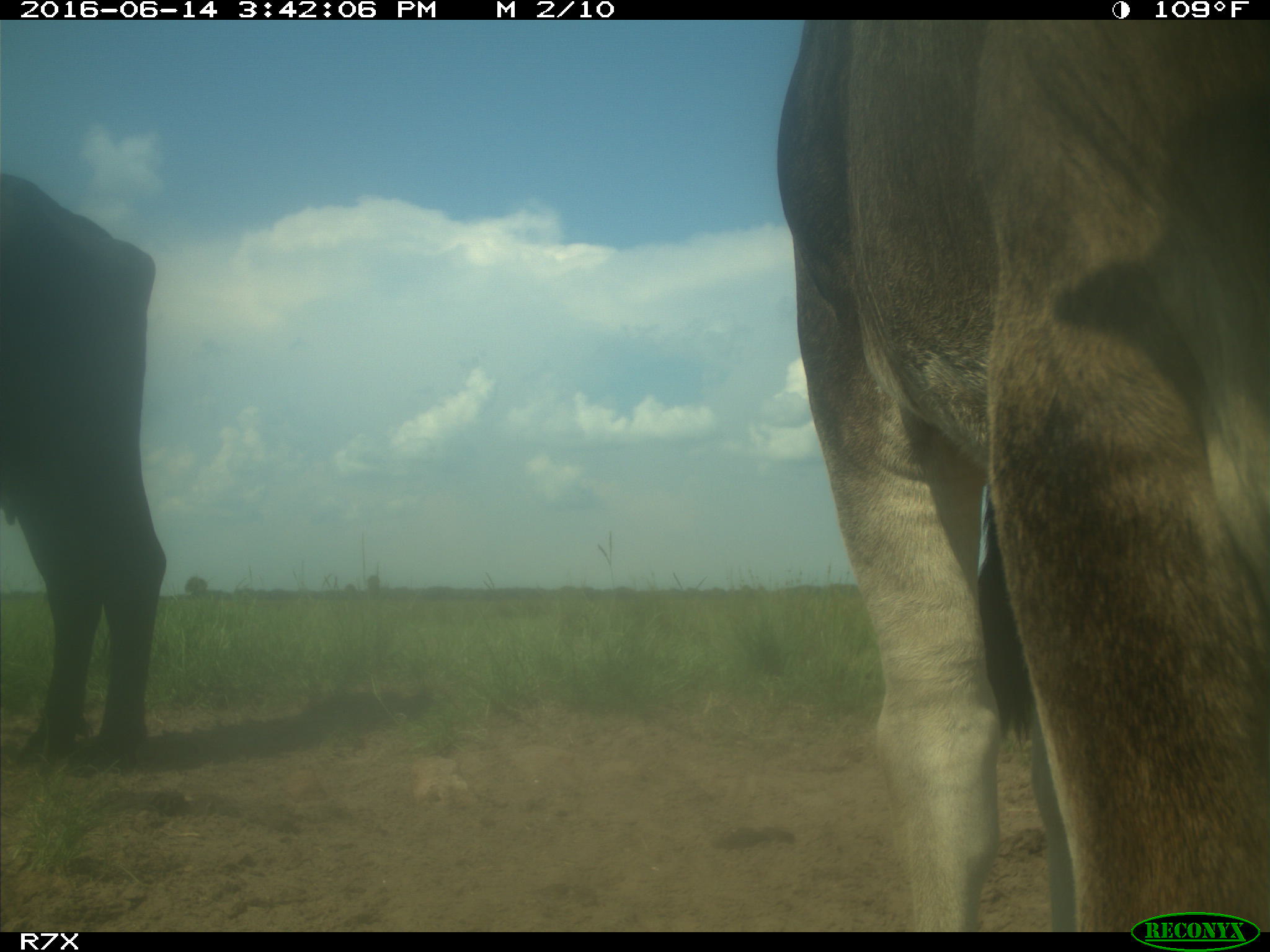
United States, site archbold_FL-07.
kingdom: Animalia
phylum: Chordata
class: Mammalia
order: Artiodactyla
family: Bovidae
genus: Bos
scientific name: Bos taurus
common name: domestic cow